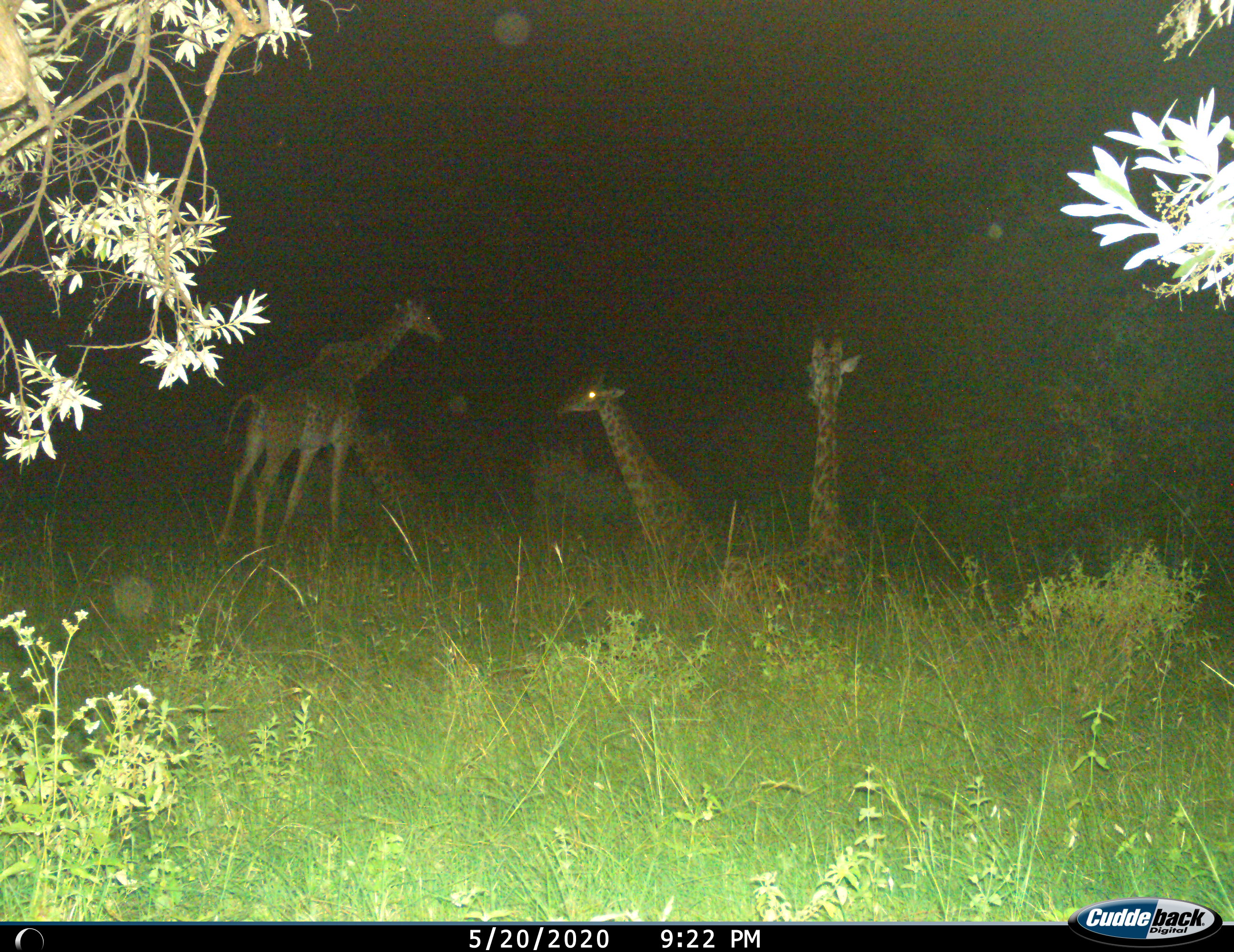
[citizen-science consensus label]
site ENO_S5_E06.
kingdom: Animalia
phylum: Chordata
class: Mammalia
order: Artiodactyla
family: Giraffidae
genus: Giraffa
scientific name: Giraffa camelopardalis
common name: giraffe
Giraffe (Giraffa camelopardalis), count 4. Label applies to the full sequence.